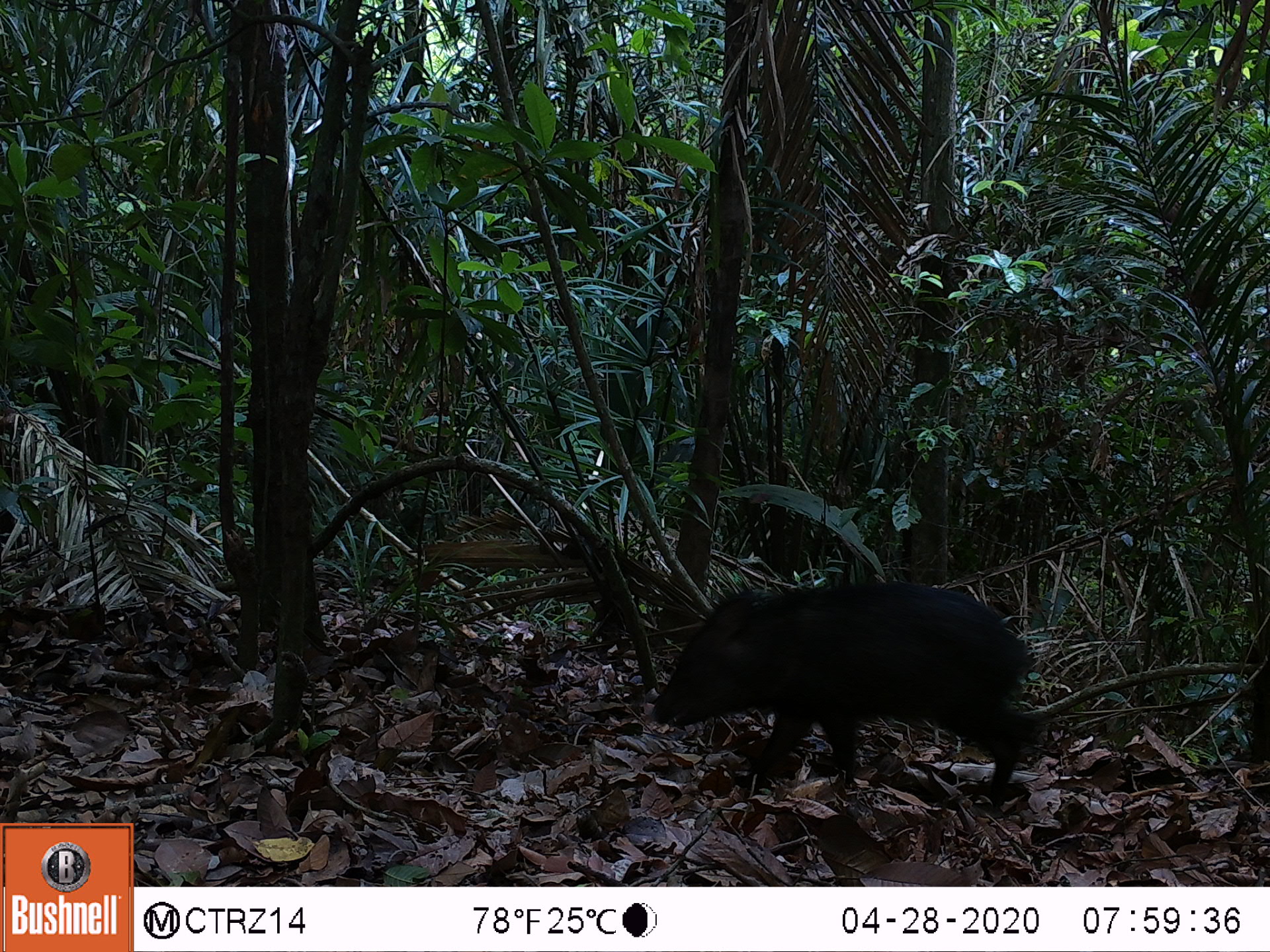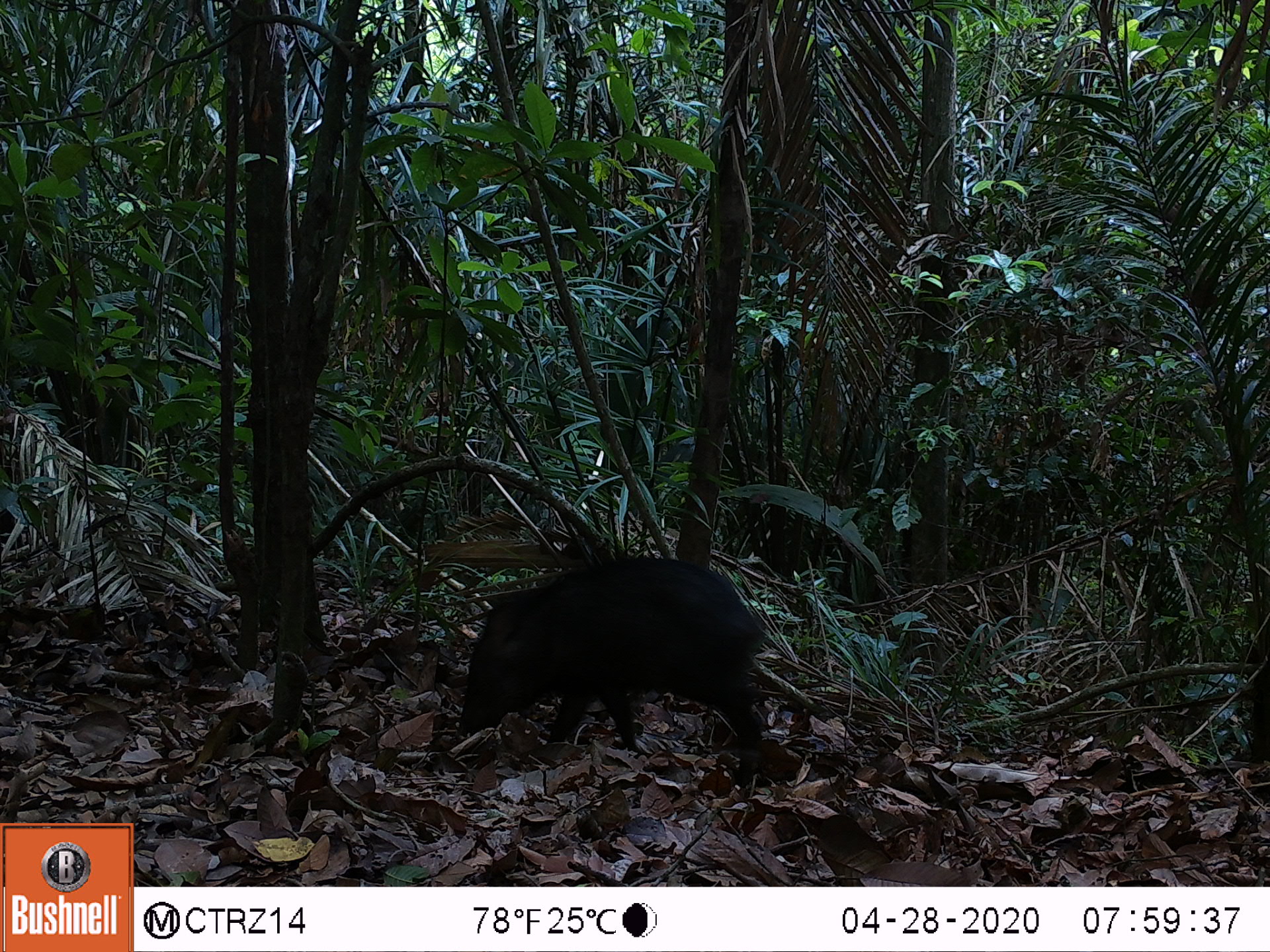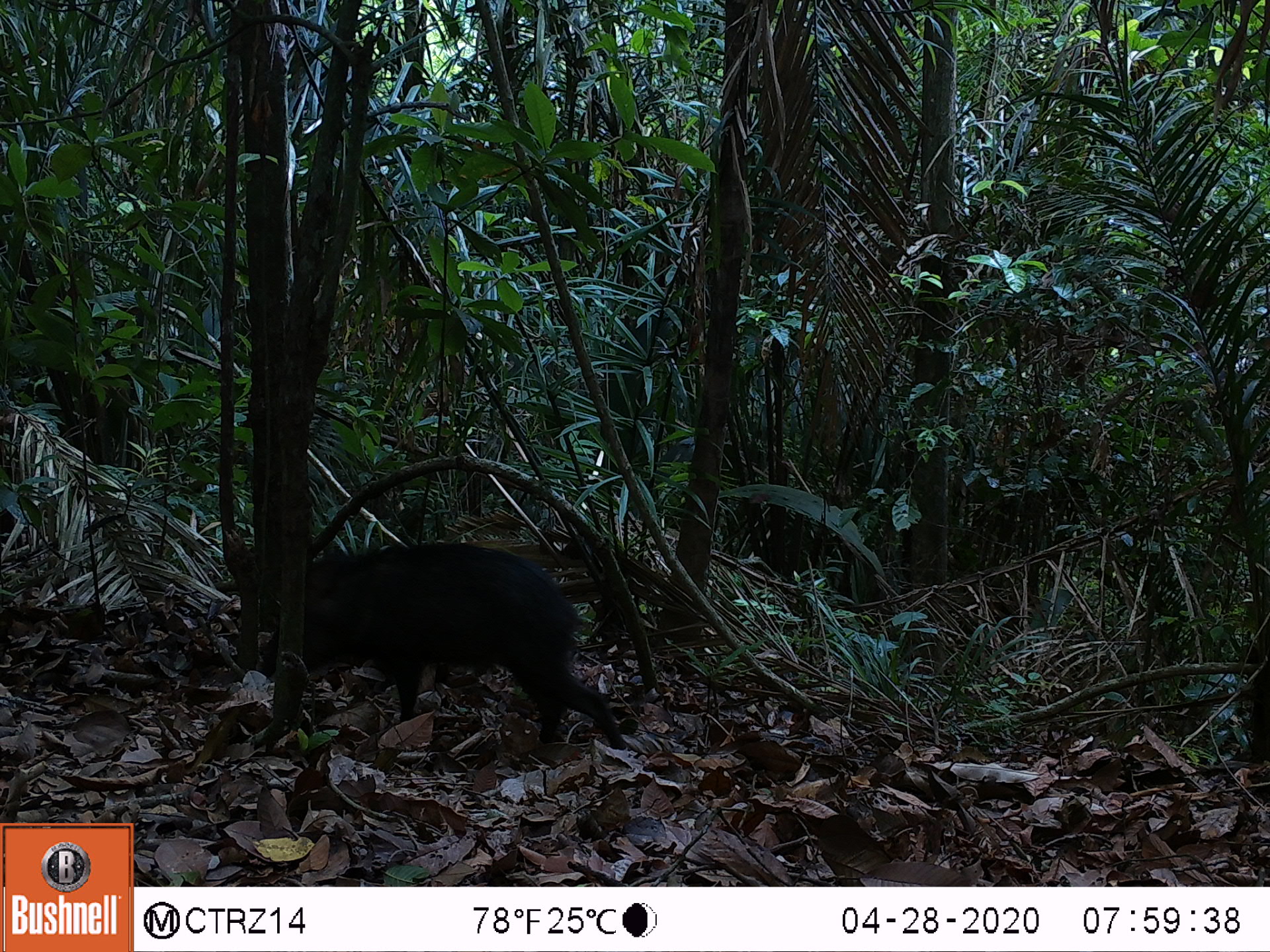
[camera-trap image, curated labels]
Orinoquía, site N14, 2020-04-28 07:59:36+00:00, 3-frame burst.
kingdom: Animalia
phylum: Chordata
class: Mammalia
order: Artiodactyla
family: Tayassuidae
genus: Pecari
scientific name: Pecari tajacu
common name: collared peccary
Collared peccary (Pecari tajacu).